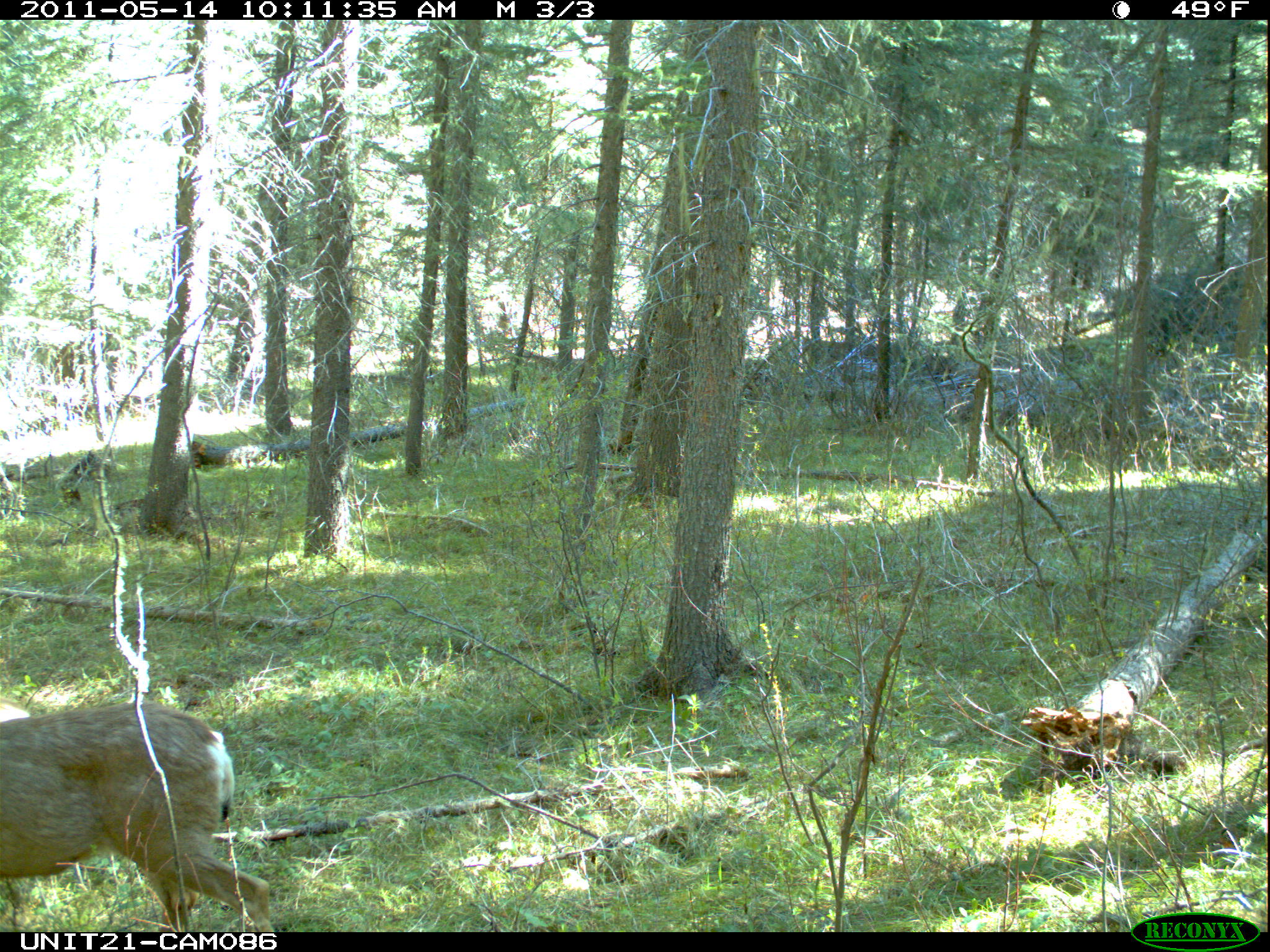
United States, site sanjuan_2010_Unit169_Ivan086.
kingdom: Animalia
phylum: Chordata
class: Mammalia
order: Artiodactyla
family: Cervidae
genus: Odocoileus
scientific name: Odocoileus hemionus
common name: mule deer